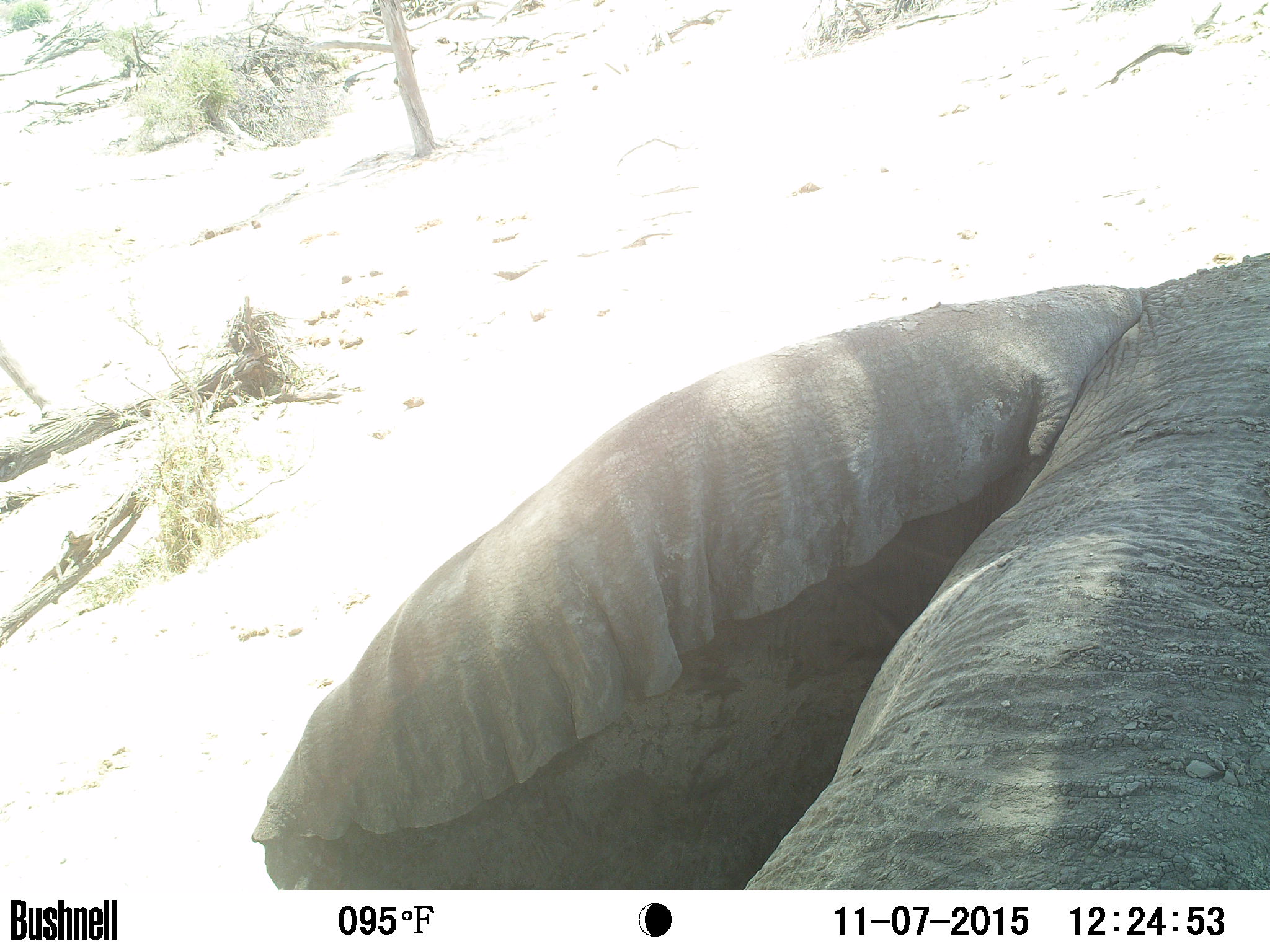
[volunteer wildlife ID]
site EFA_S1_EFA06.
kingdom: Animalia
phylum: Chordata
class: Mammalia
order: Proboscidea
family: Elephantidae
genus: Loxodonta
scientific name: Loxodonta africana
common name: african bush elephant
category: elephant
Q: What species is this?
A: Elephant (african bush elephant) (Loxodonta africana).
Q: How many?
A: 1.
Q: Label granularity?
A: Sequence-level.